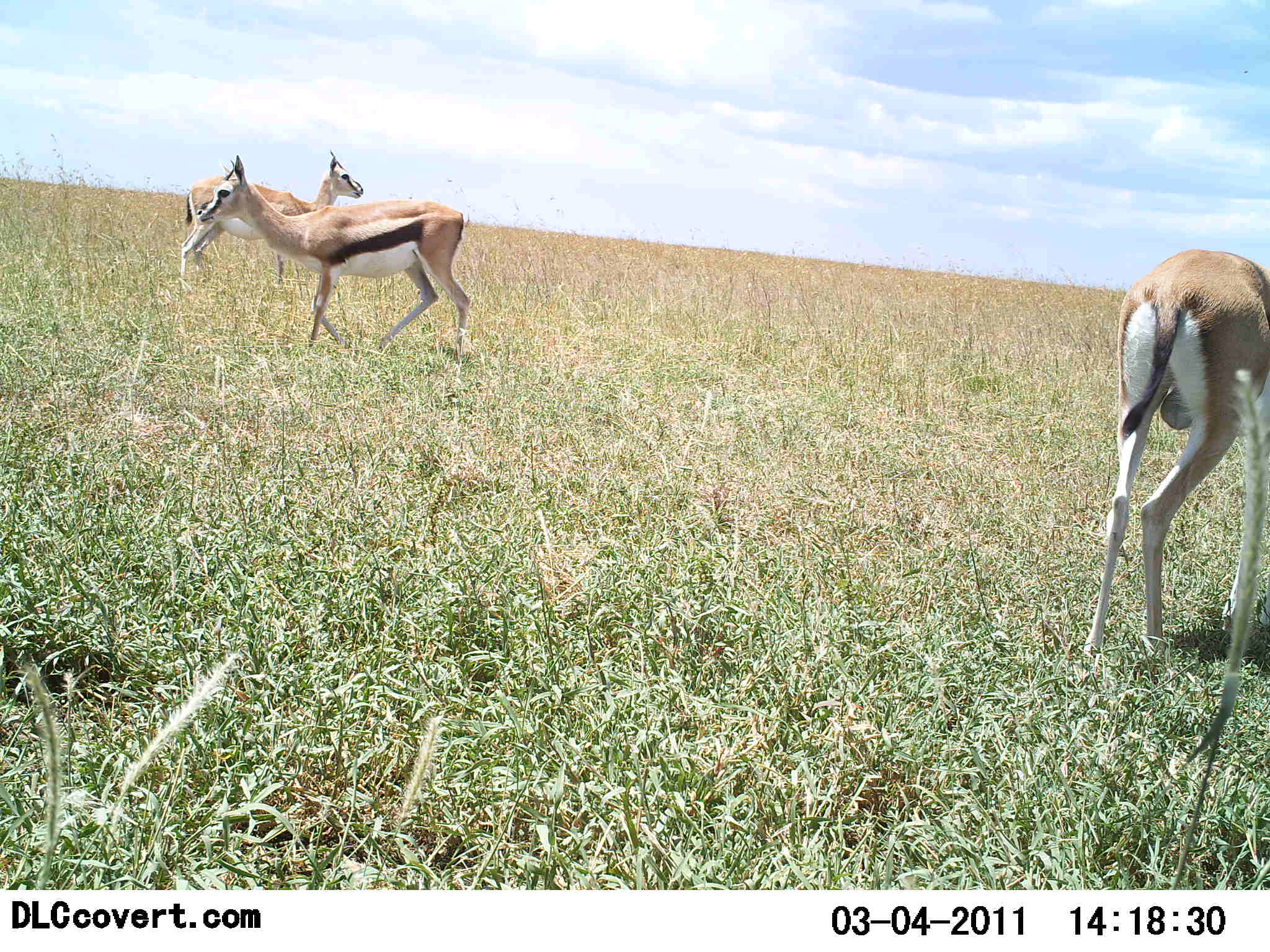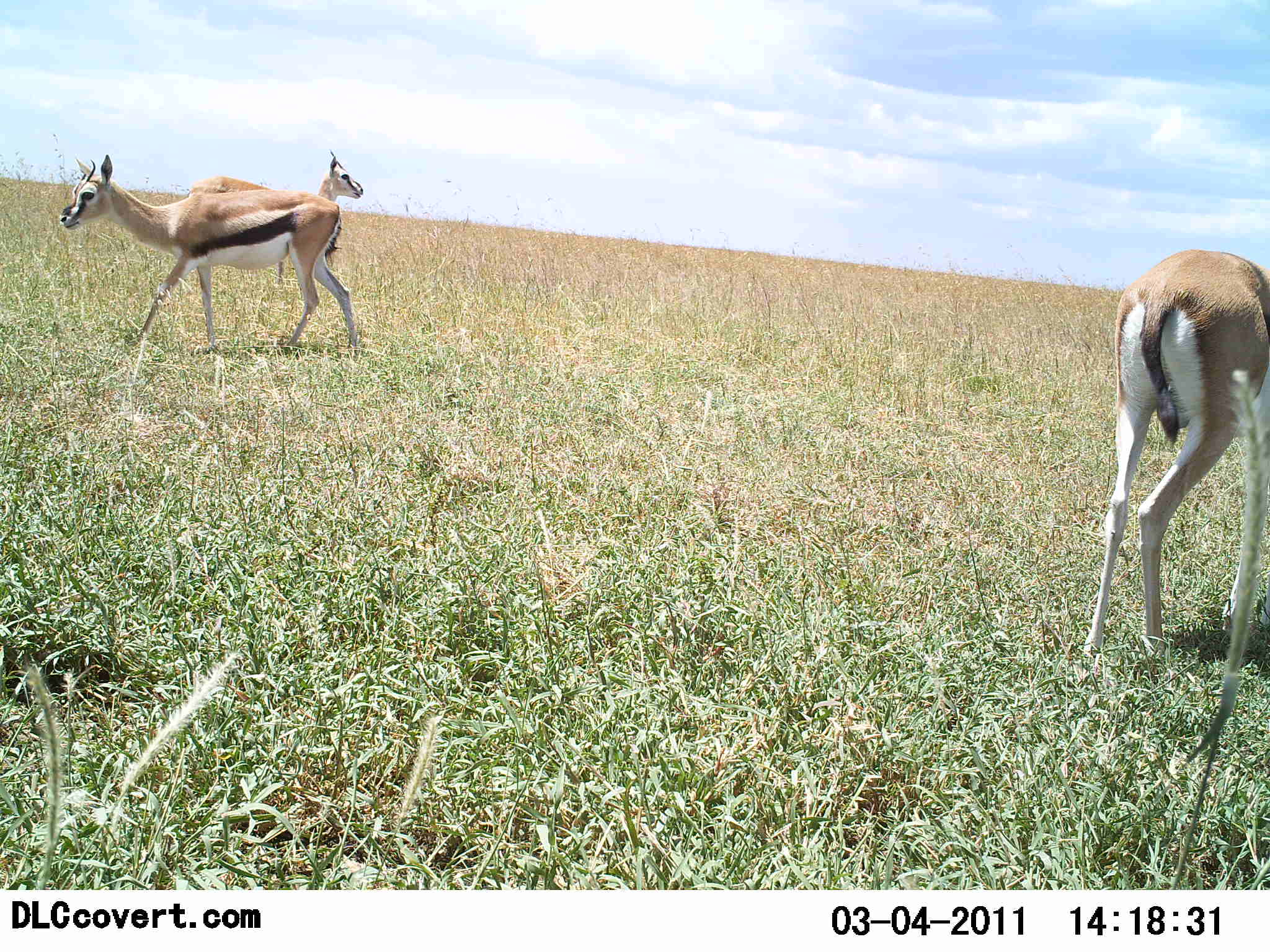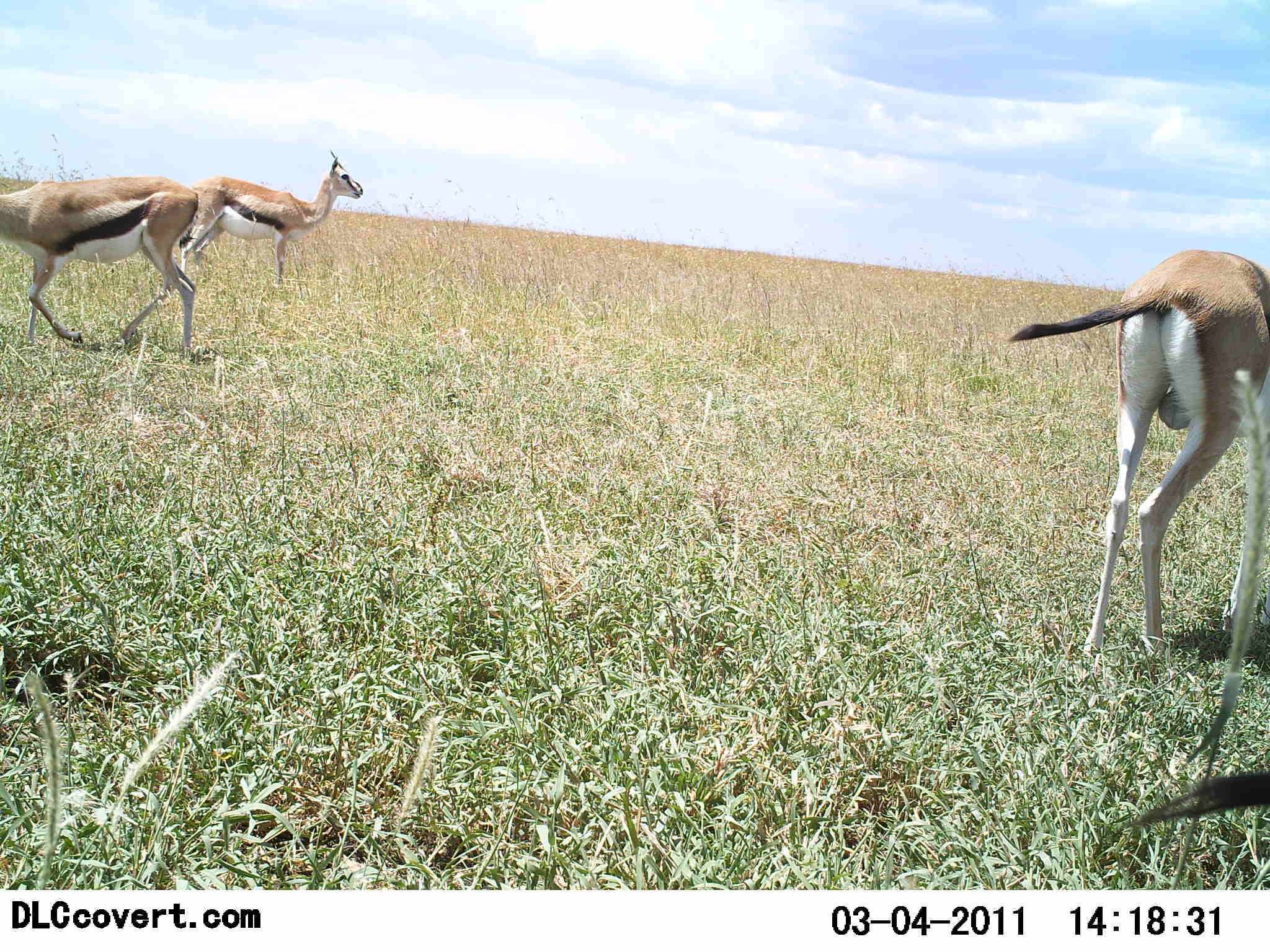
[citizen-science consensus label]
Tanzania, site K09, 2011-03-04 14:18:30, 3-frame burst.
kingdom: Animalia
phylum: Chordata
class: Mammalia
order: Artiodactyla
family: Bovidae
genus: Eudorcas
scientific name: Eudorcas thomsonii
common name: thomson's gazelle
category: gazellethomsons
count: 3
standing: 92%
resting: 8%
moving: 69%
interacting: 0%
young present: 0%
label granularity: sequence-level